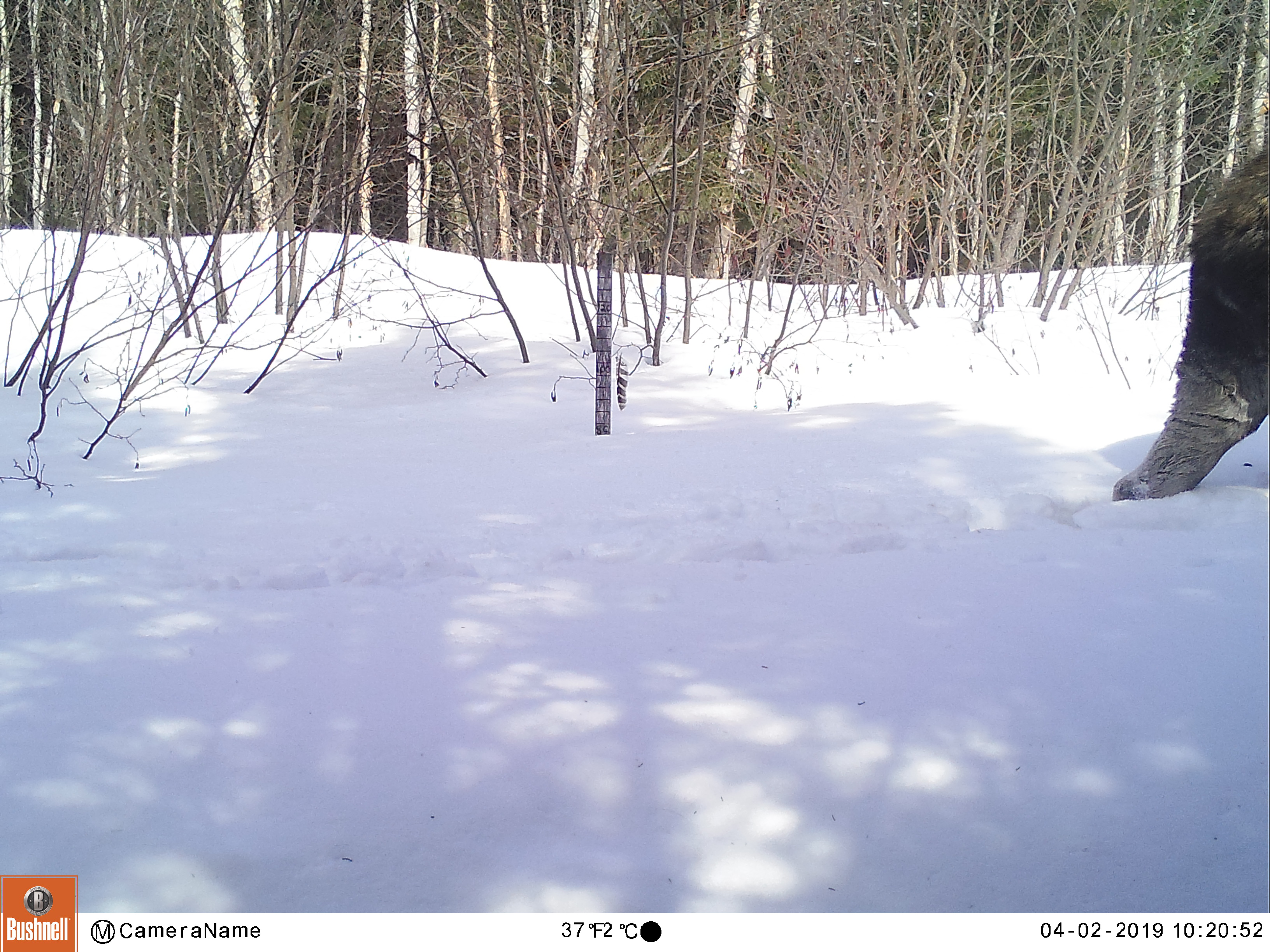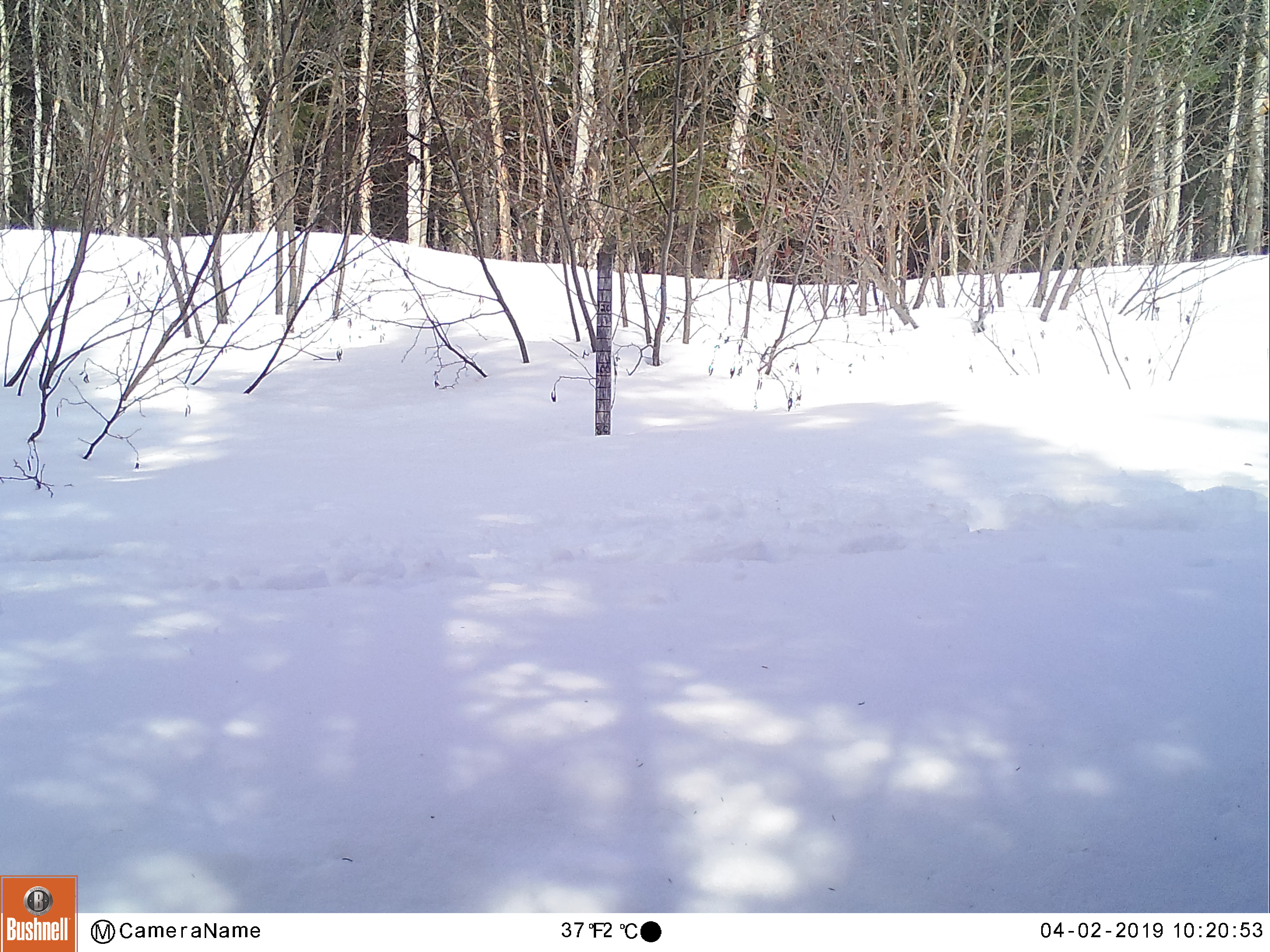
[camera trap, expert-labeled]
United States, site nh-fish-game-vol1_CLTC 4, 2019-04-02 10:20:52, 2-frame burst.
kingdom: Animalia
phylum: Chordata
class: Mammalia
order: Artiodactyla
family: Cervidae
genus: Alces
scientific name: Alces alces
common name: moose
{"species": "moose (Alces alces)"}